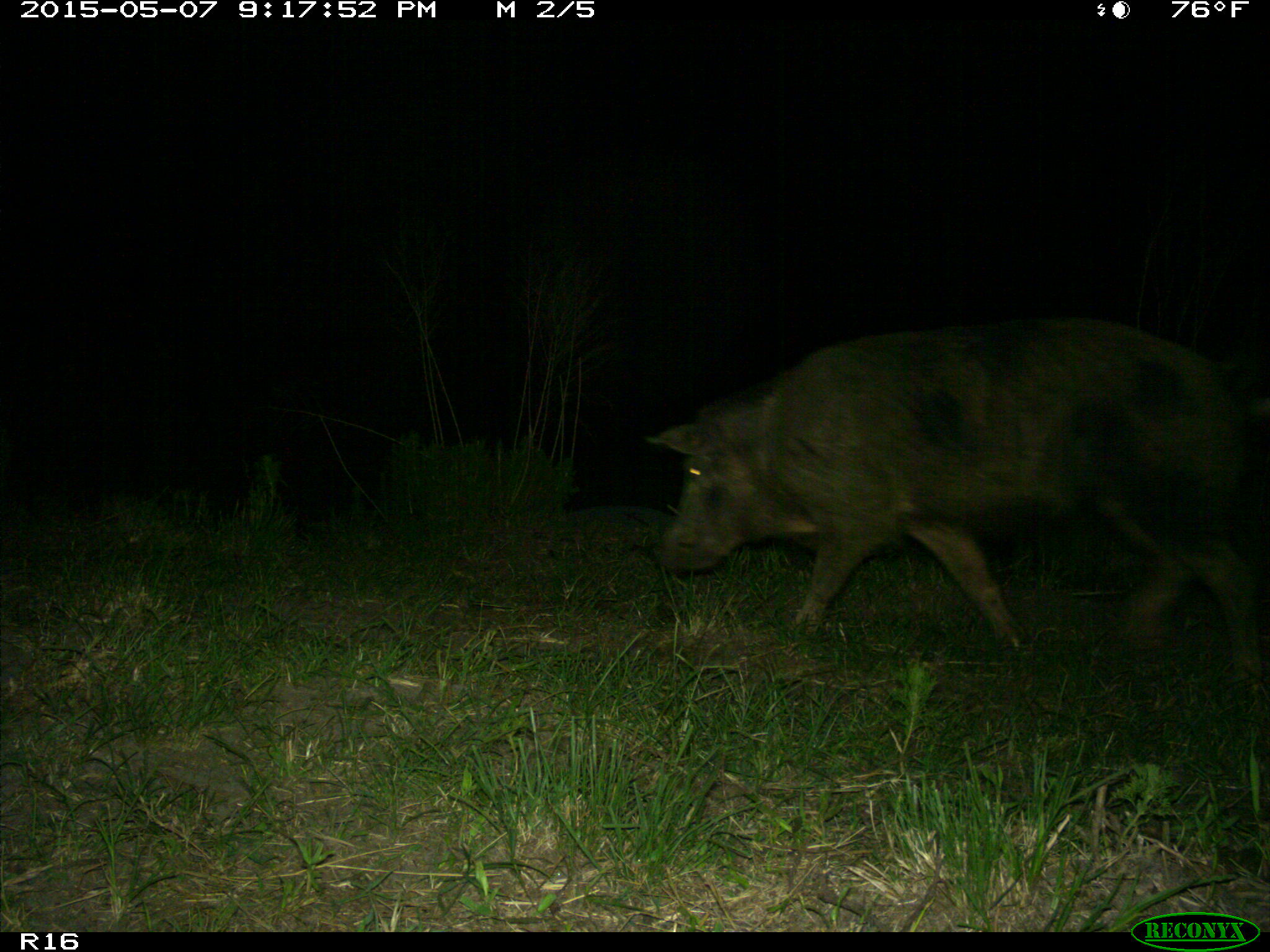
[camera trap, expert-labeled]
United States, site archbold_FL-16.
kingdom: Animalia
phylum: Chordata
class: Mammalia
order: Artiodactyla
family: Suidae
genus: Sus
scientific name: Sus scrofa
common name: wild boar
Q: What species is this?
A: Sus scrofa (wild boar).